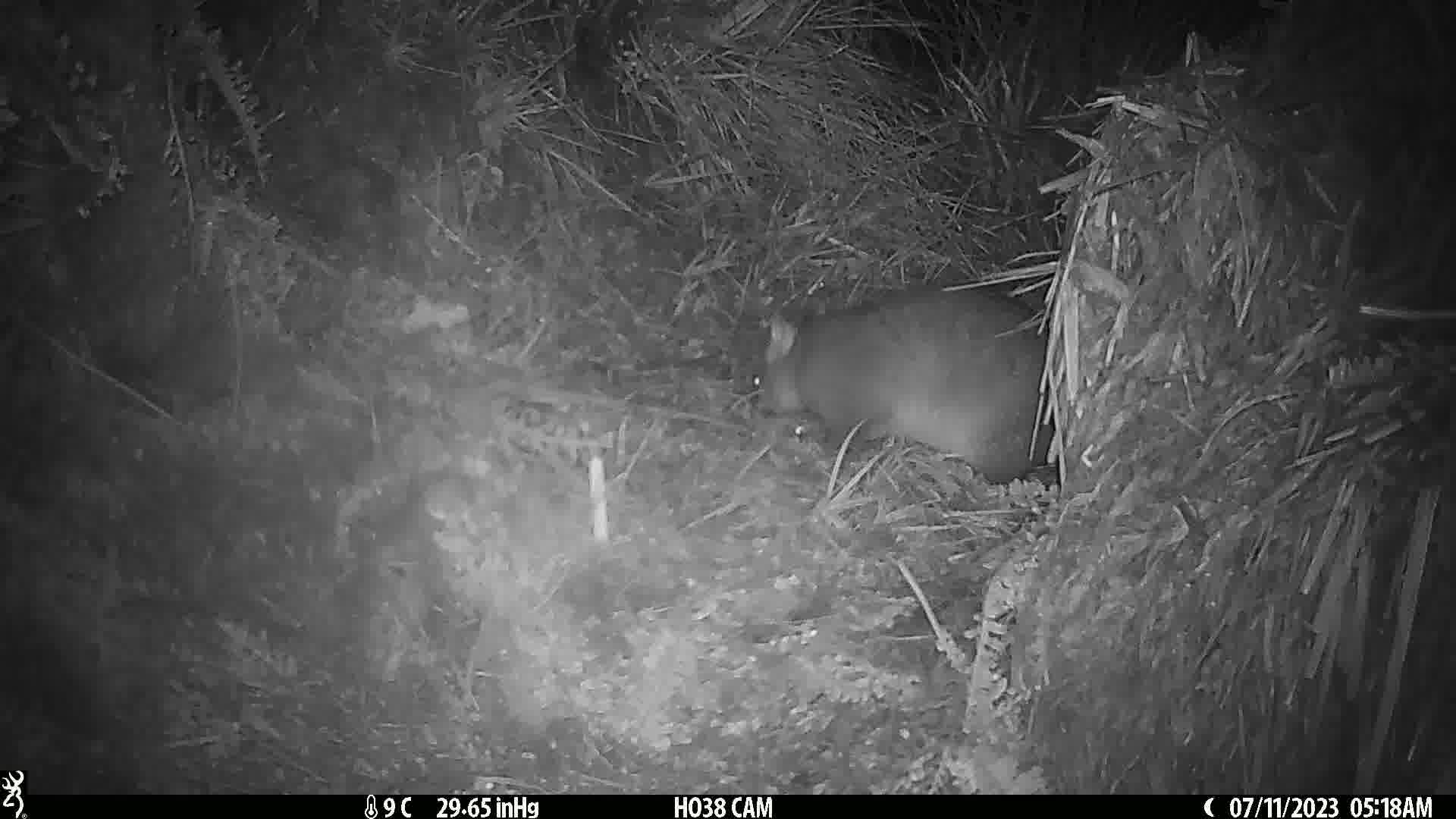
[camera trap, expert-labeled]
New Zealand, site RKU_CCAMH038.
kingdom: Animalia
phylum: Chordata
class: Mammalia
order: Diprotodontia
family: Phalangeridae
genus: Trichosurus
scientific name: Trichosurus vulpecula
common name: common brushtail possum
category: possum